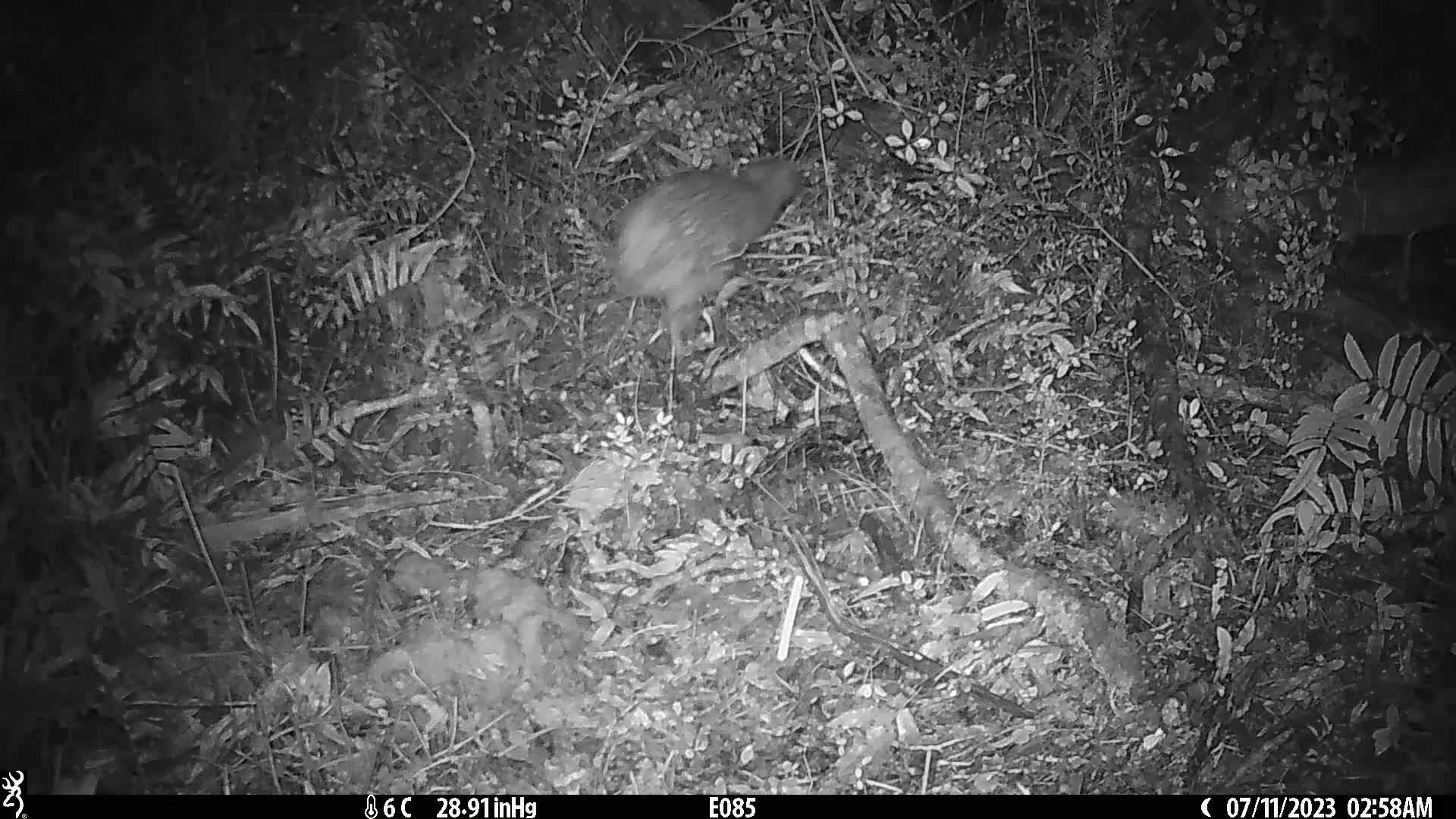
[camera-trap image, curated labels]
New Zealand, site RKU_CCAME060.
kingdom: Animalia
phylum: Chordata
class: Aves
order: Apterygiformes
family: Apterygidae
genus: Apteryx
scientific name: Apteryx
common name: kiwi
Kiwi (Apteryx).